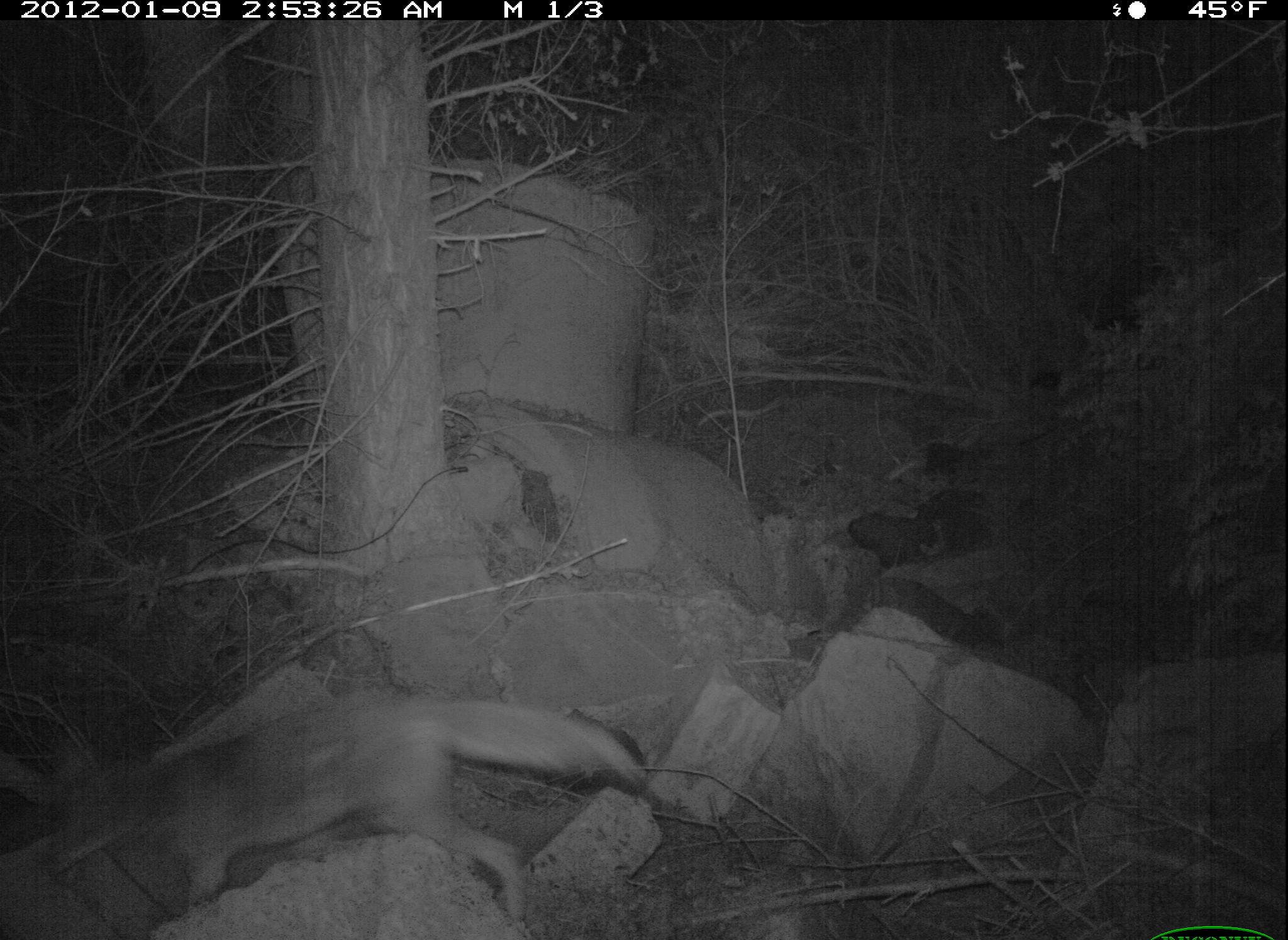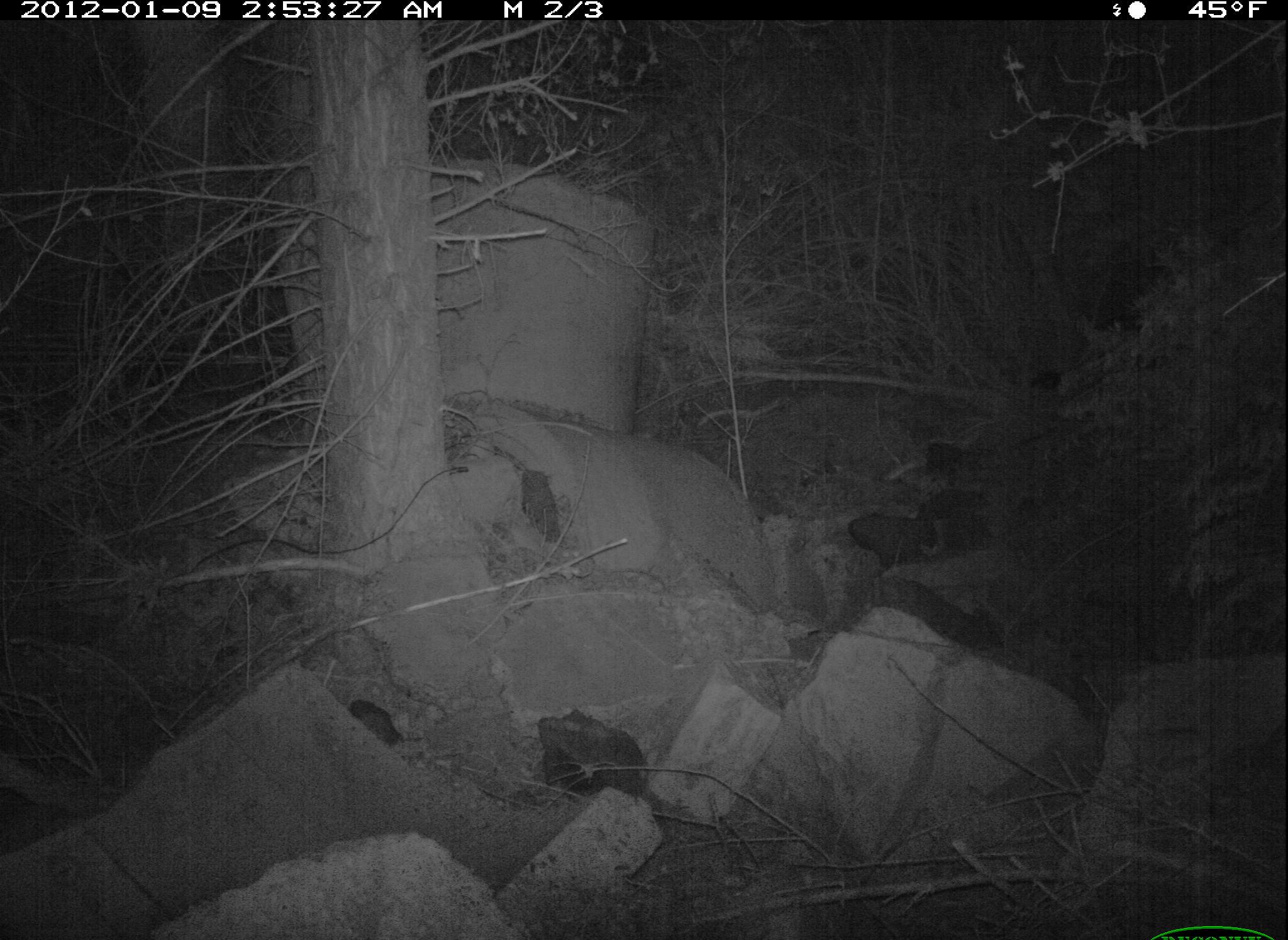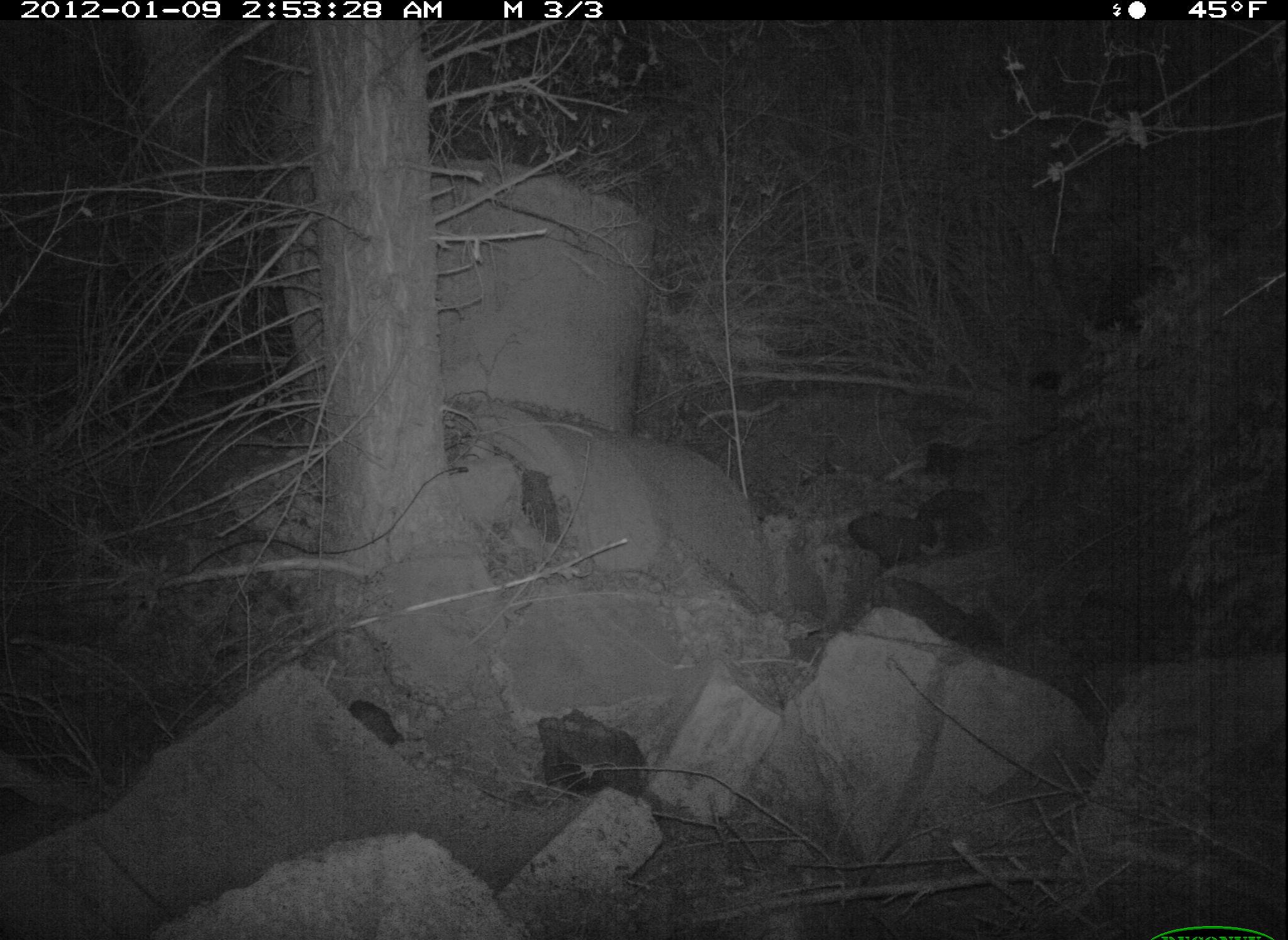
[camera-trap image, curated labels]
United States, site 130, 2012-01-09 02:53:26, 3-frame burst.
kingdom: Animalia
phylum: Chordata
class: Mammalia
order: Carnivora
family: Canidae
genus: Canis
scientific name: Canis latrans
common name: coyote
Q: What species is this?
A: Coyote (Canis latrans).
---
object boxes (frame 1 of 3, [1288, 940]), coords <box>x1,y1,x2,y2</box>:
coyote: <box>27,689,667,936</box>